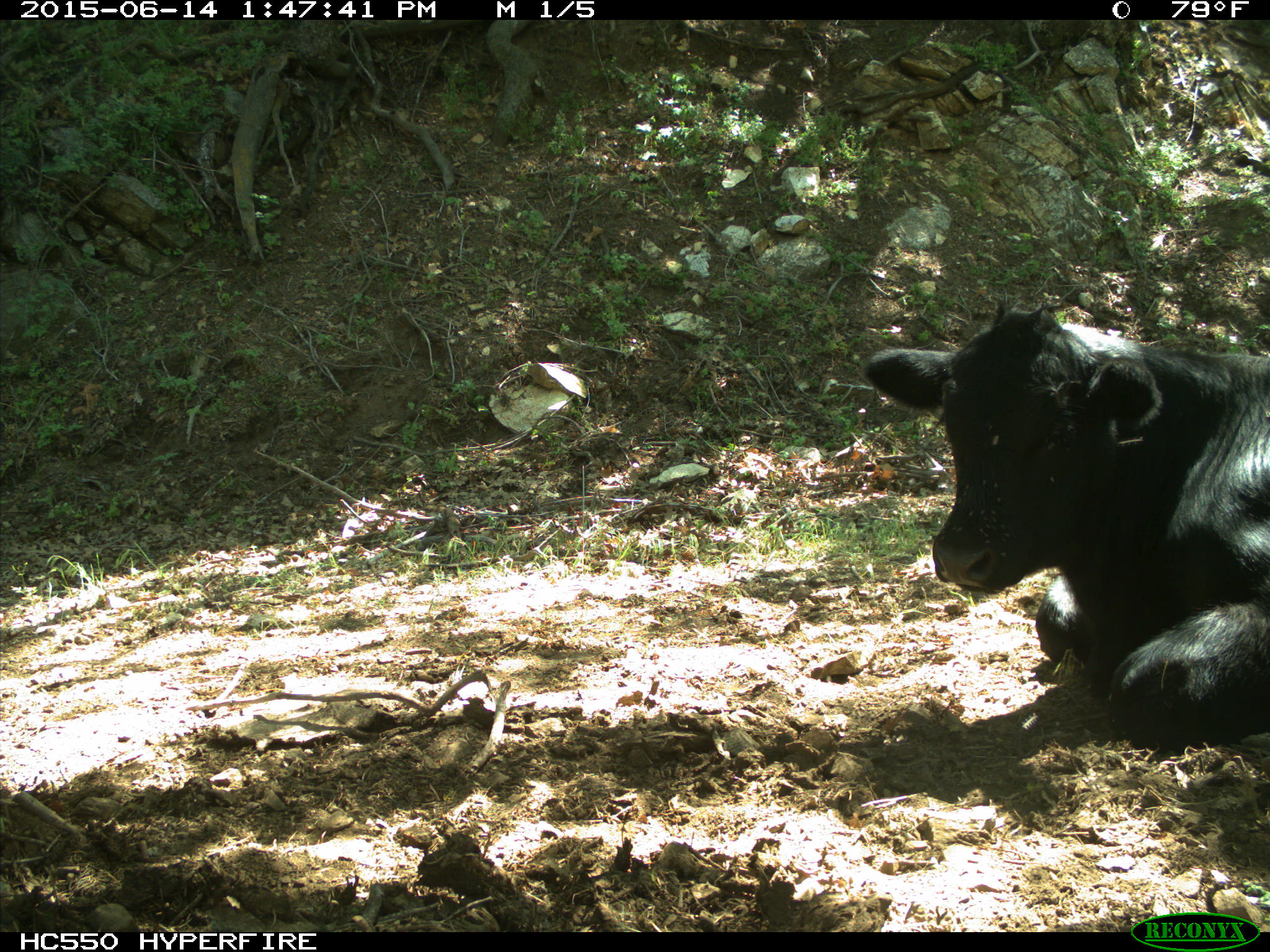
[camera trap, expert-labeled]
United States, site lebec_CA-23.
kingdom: Animalia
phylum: Chordata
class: Mammalia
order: Artiodactyla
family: Bovidae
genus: Bos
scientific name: Bos taurus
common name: domestic cow